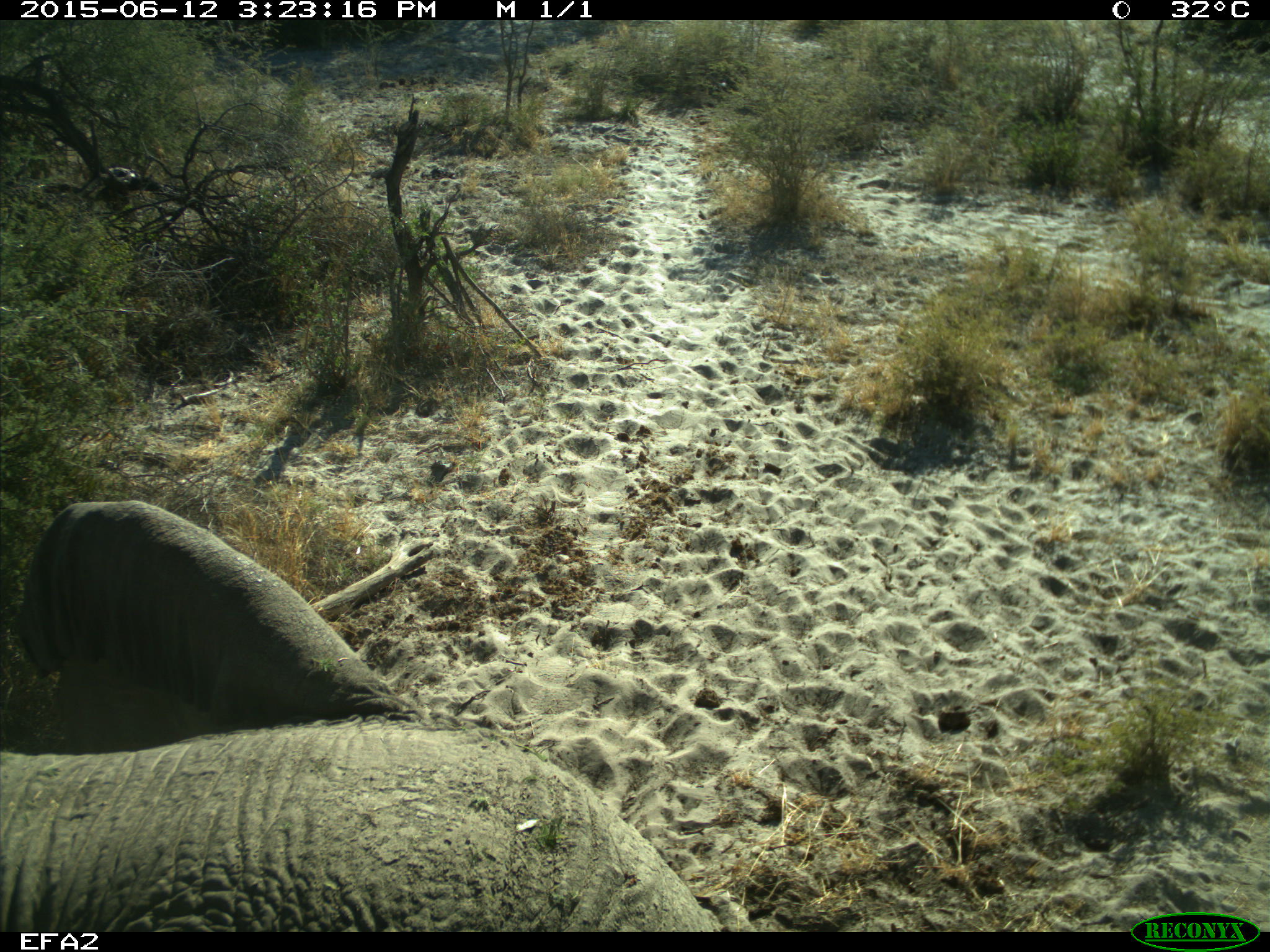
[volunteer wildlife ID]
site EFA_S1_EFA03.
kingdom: Animalia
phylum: Chordata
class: Mammalia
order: Proboscidea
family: Elephantidae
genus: Loxodonta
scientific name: Loxodonta africana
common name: african bush elephant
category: elephant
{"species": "elephant (african bush elephant) (Loxodonta africana)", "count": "1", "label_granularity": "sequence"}